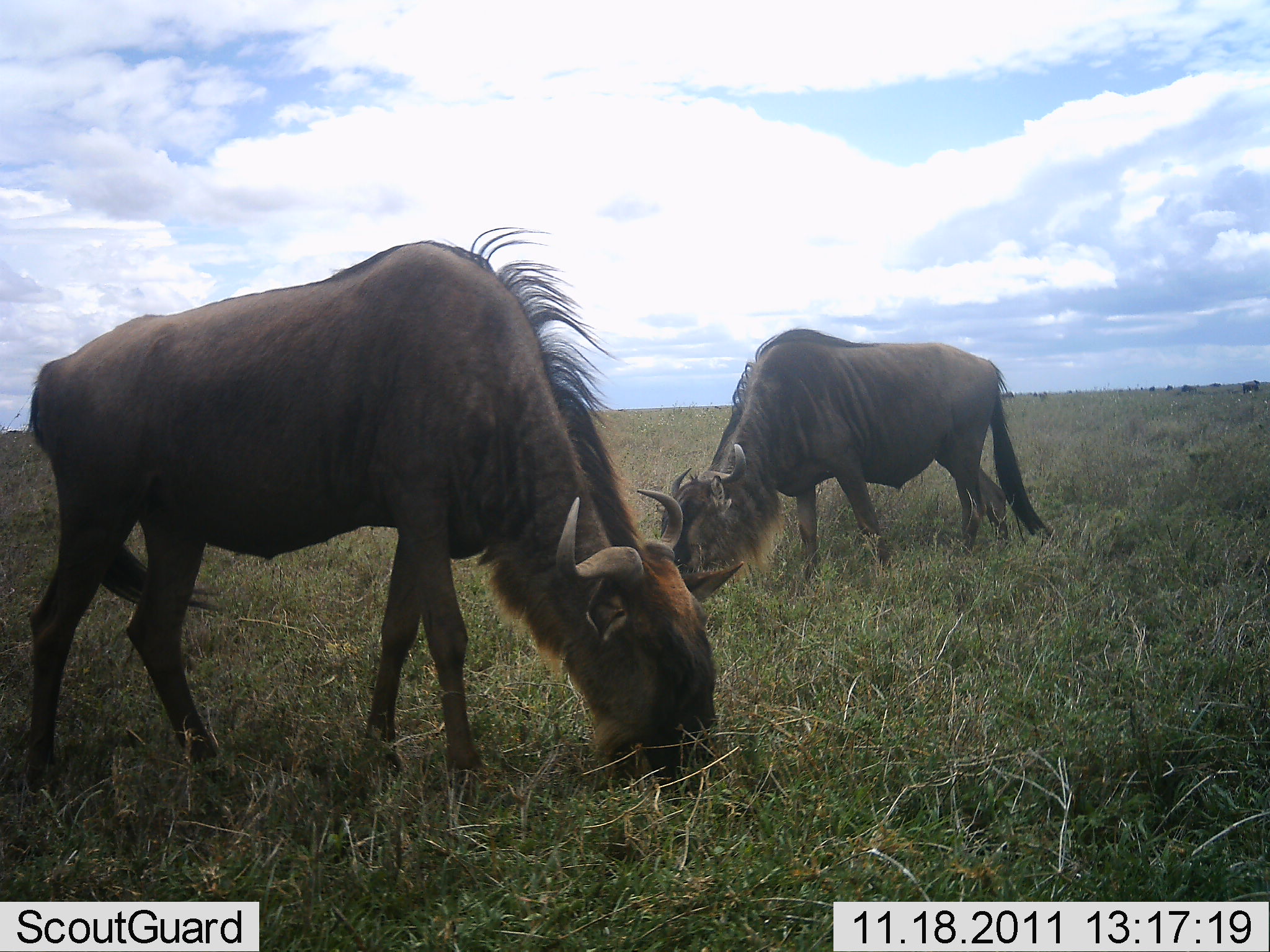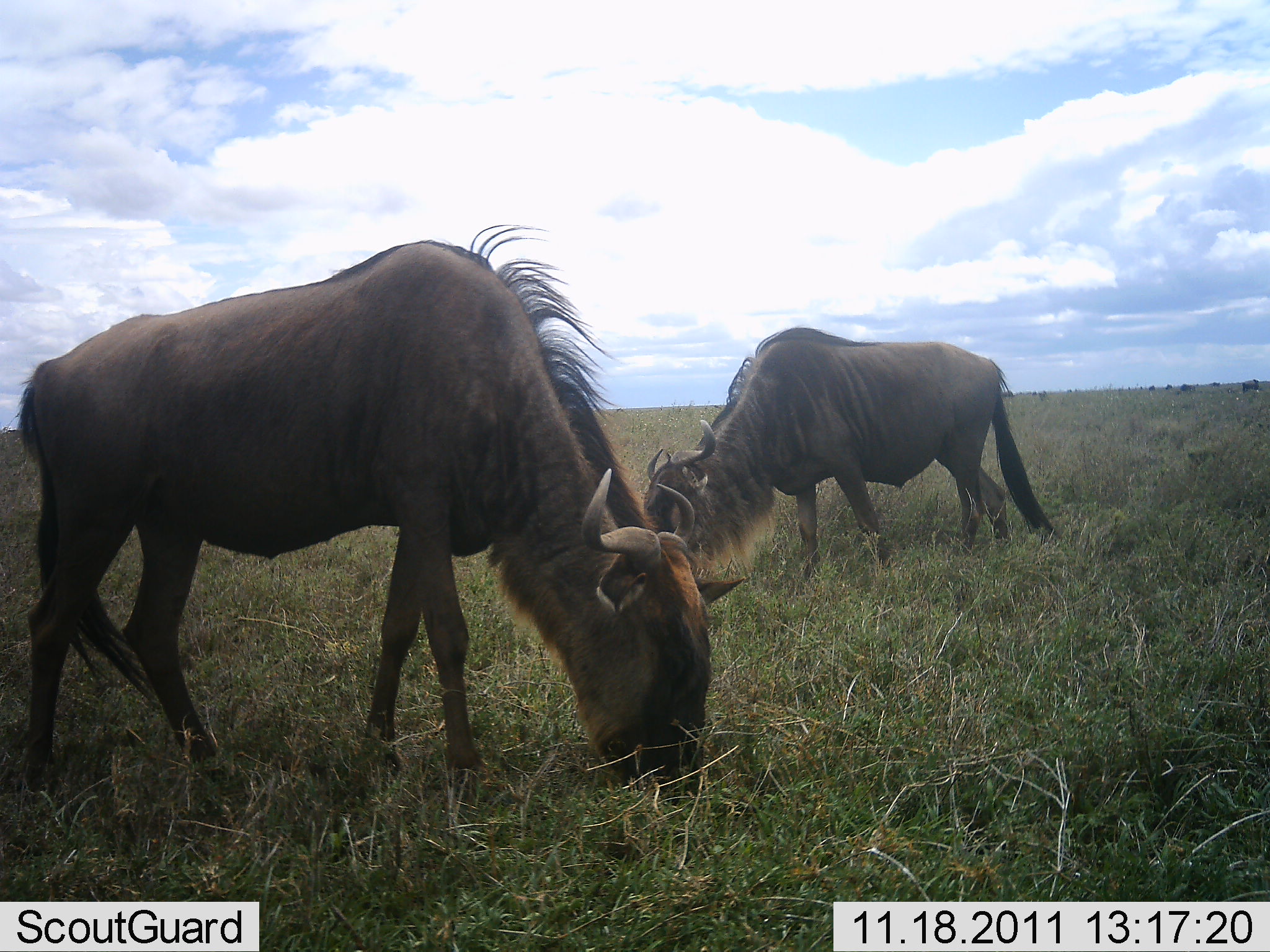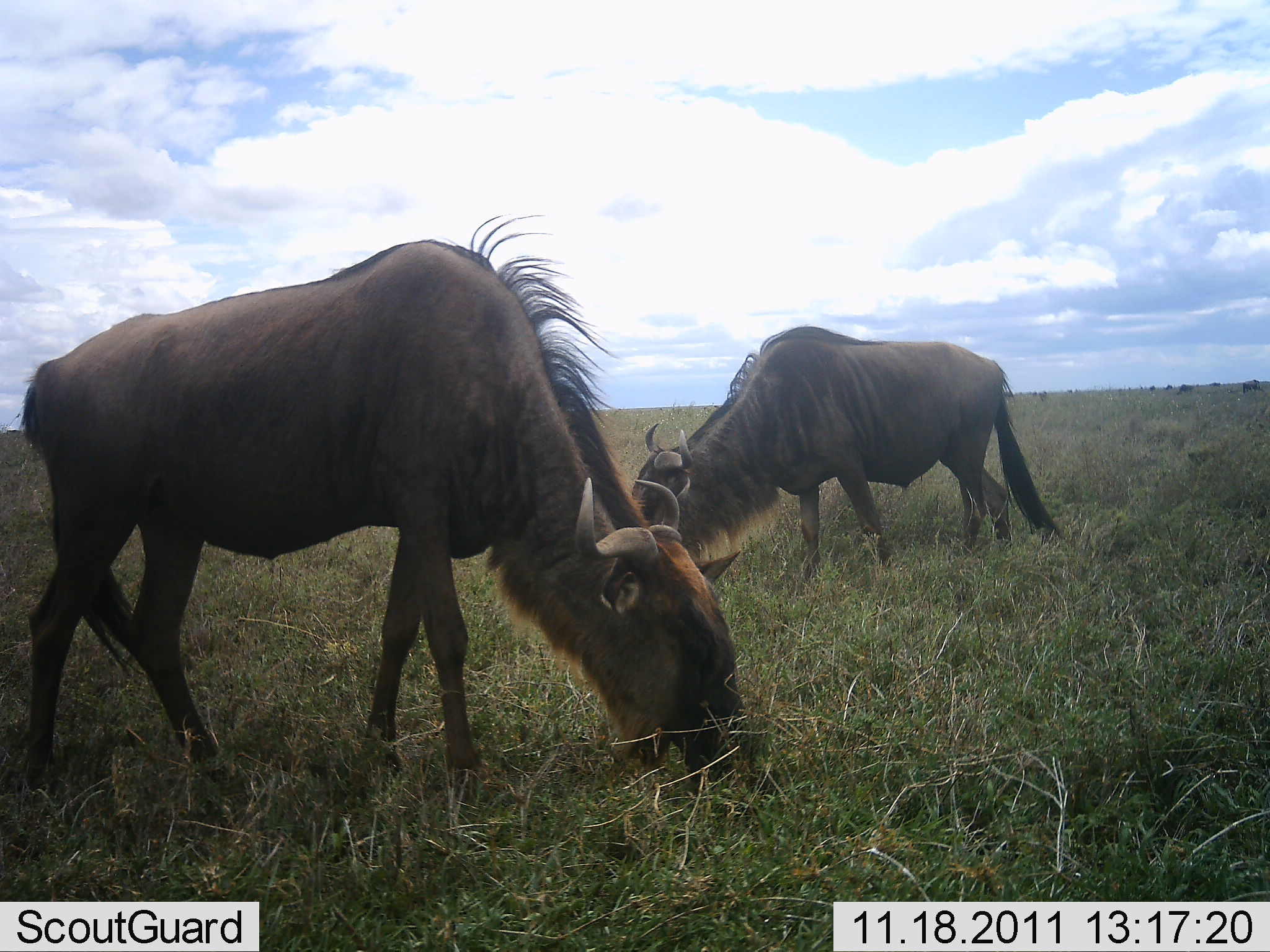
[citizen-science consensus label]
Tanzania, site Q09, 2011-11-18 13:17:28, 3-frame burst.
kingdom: Animalia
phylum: Chordata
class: Mammalia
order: Artiodactyla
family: Bovidae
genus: Connochaetes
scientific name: Connochaetes taurinus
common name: blue wildebeest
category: wildebeest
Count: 2.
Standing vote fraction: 20%.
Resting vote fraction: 0%.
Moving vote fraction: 0%.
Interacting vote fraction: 0%.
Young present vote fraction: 0%.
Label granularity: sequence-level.